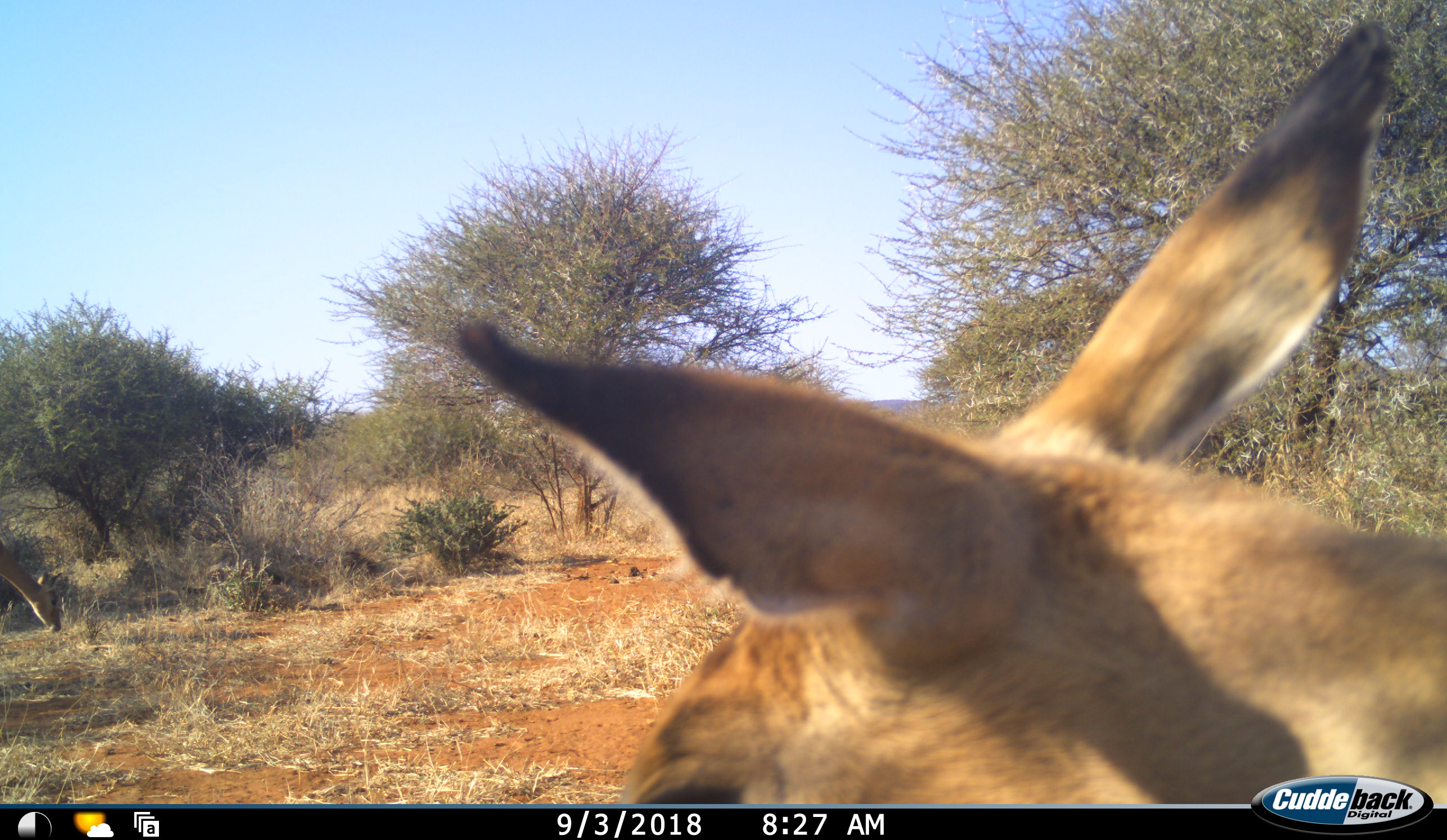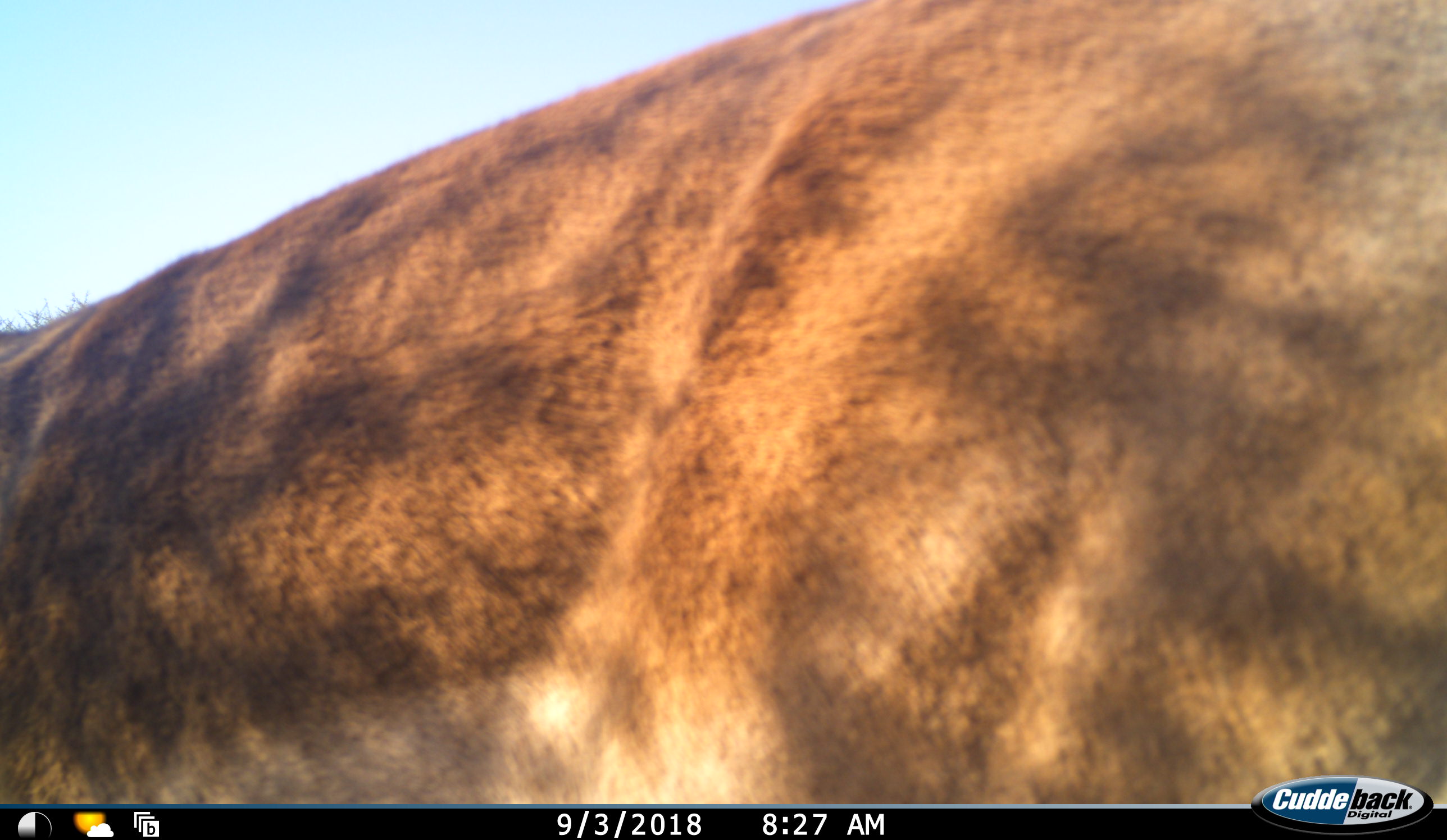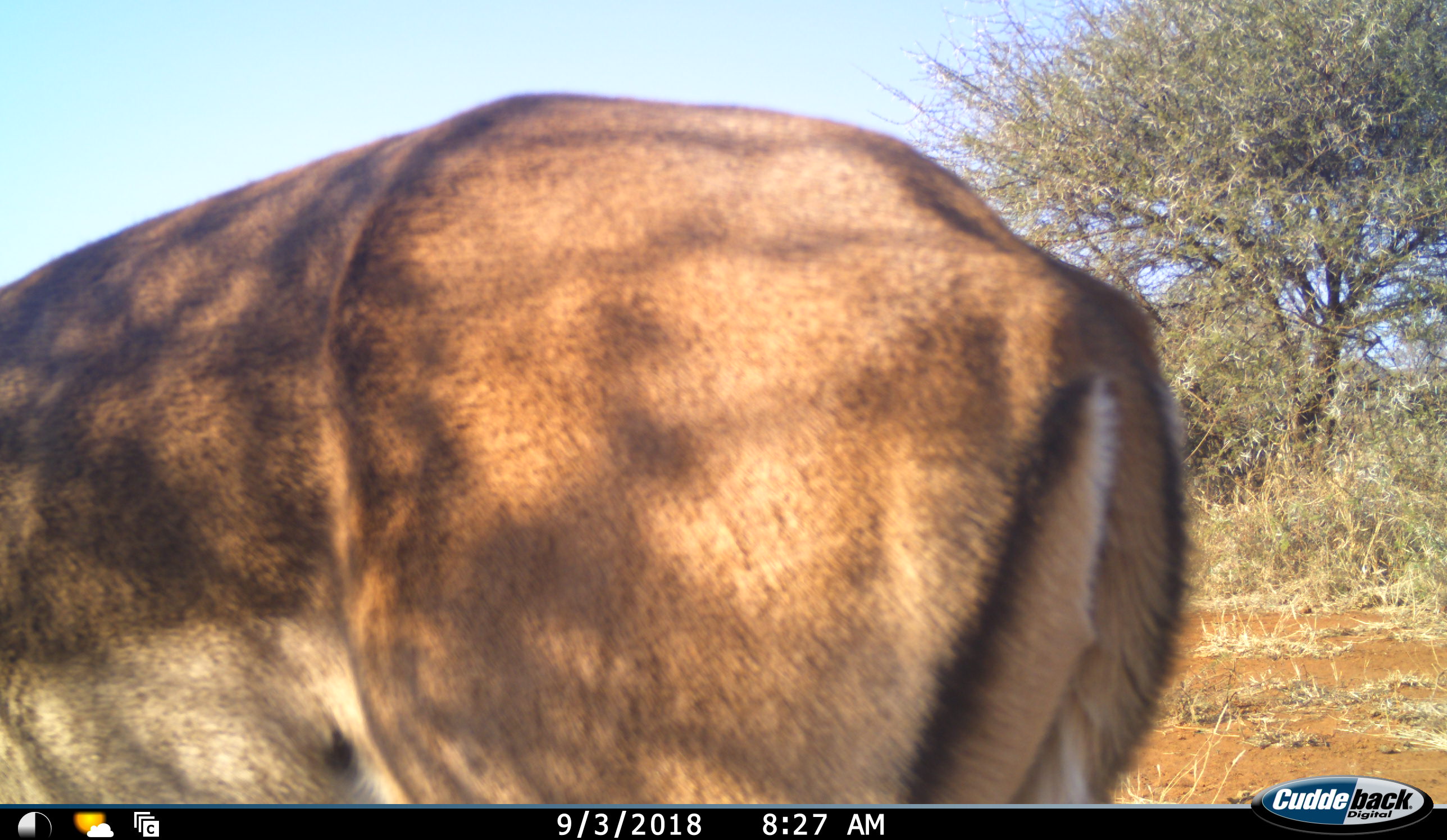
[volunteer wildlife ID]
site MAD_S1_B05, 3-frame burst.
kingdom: Animalia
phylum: Chordata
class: Mammalia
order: Artiodactyla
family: Bovidae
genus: Aepyceros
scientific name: Aepyceros melampus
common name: impala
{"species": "impala (Aepyceros melampus)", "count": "1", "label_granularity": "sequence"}